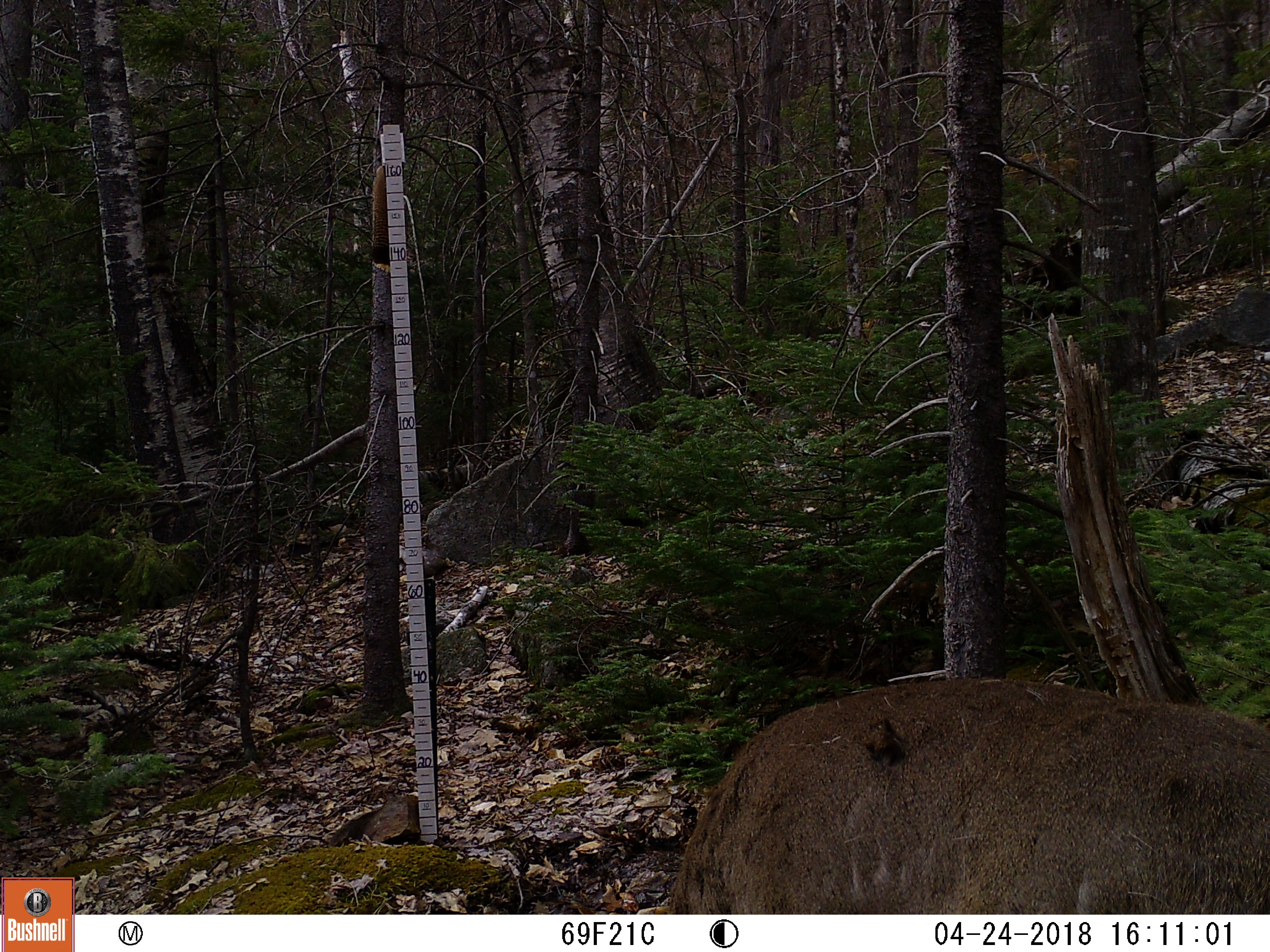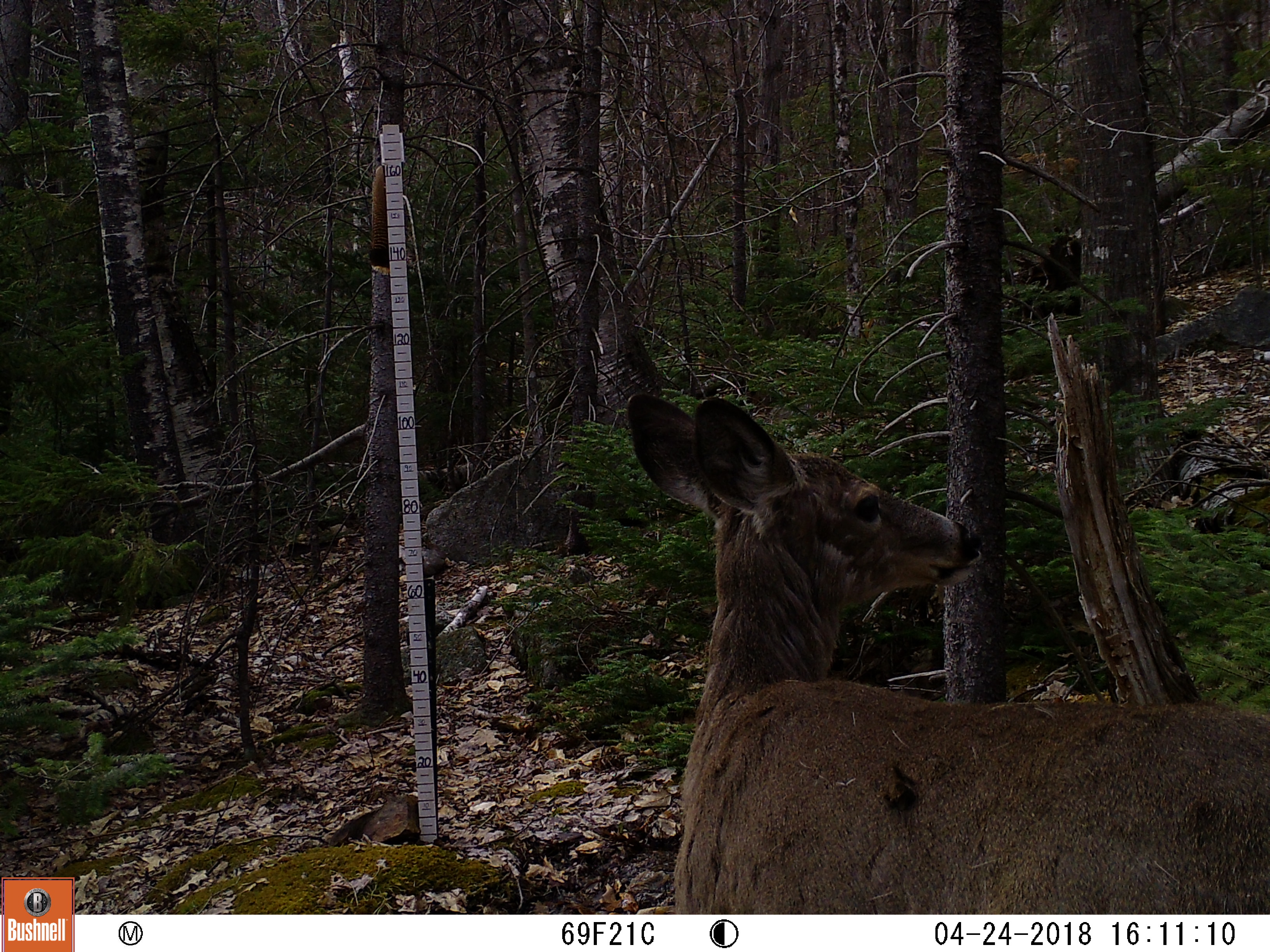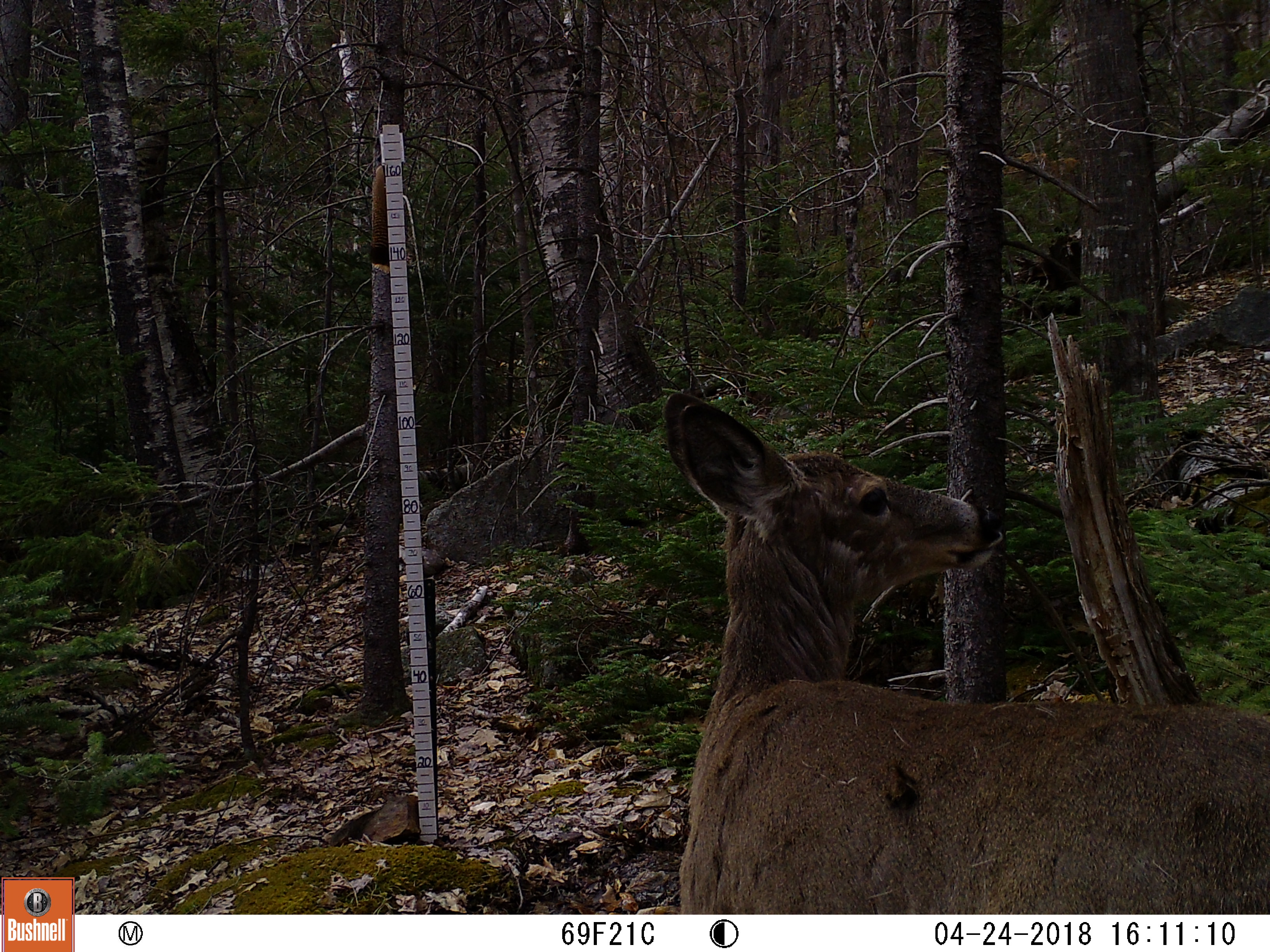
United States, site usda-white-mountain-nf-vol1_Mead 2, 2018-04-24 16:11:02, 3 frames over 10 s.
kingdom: Animalia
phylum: Chordata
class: Mammalia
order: Artiodactyla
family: Cervidae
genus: Odocoileus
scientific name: Odocoileus virginianus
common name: white-tailed deer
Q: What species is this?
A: White-tailed deer (Odocoileus virginianus).